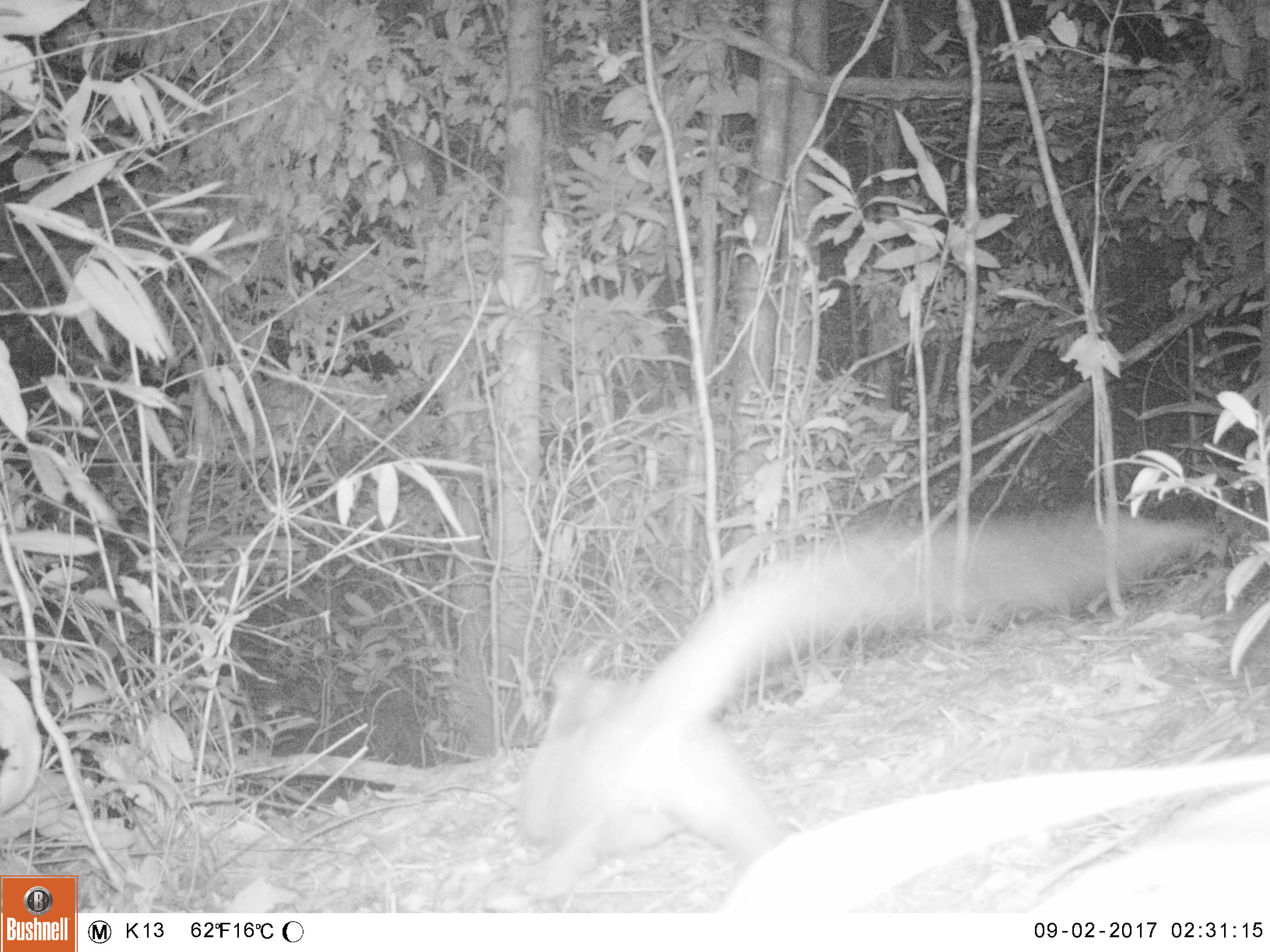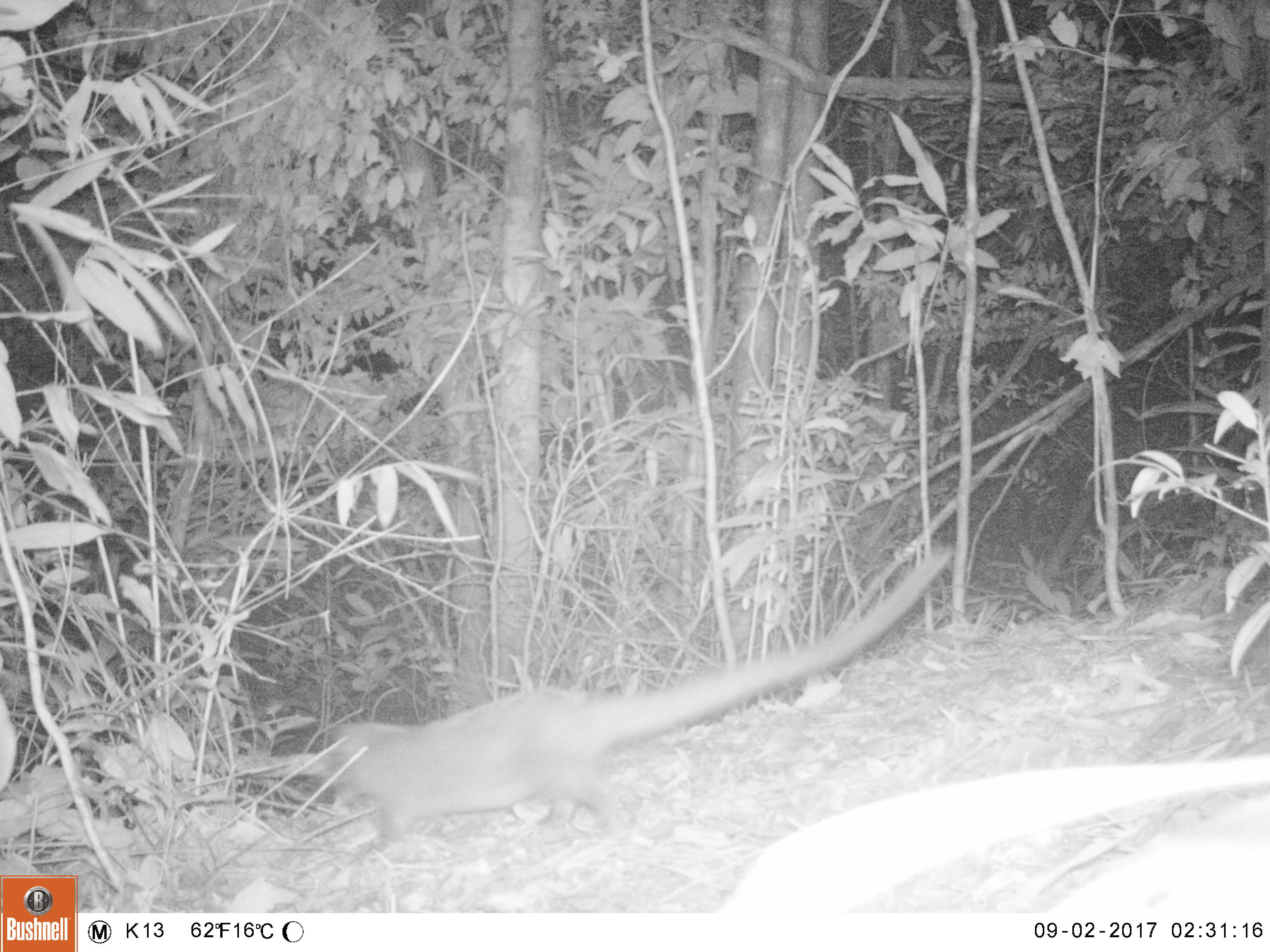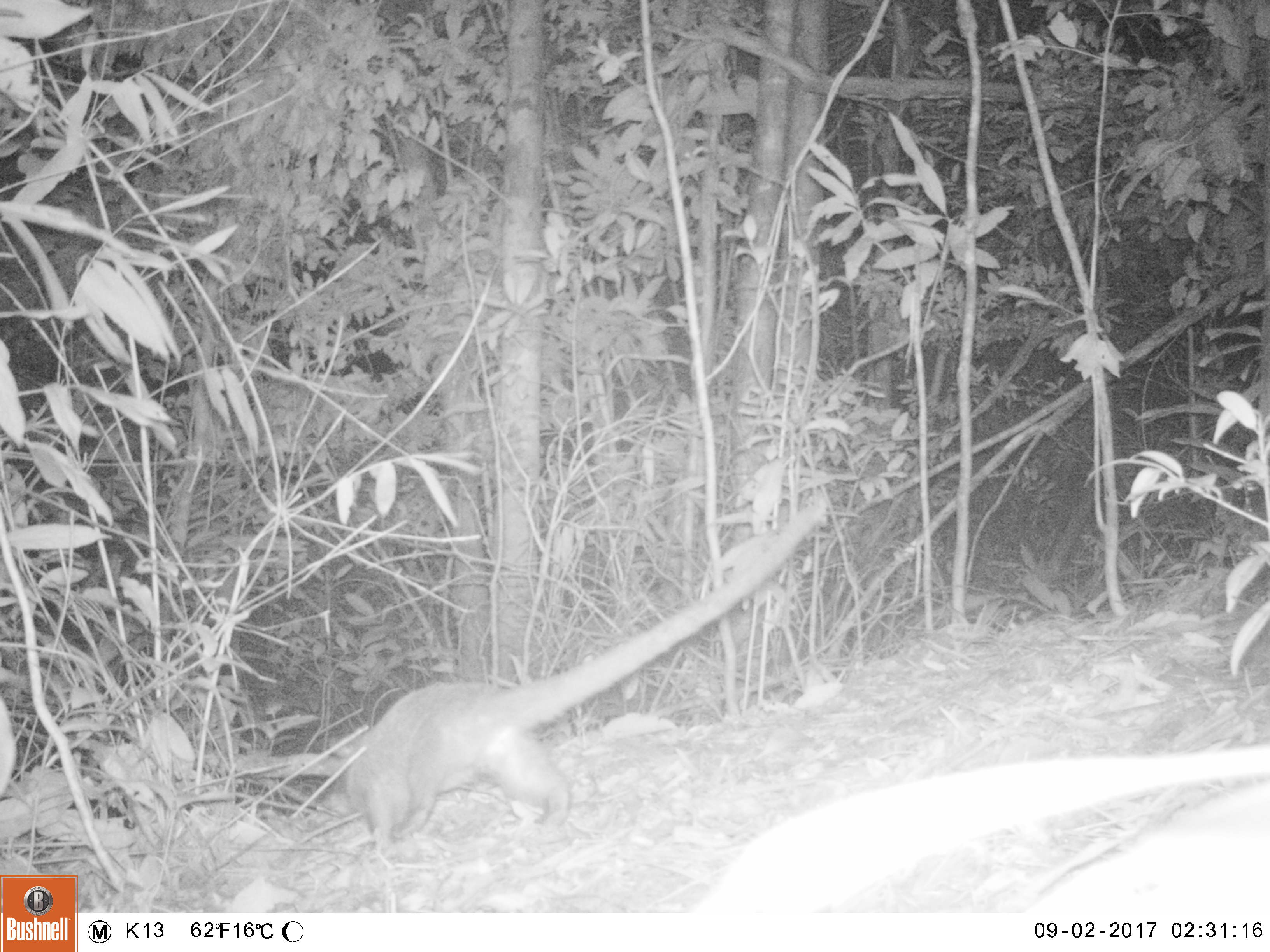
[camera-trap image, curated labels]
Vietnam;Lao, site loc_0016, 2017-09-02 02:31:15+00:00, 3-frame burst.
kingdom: Animalia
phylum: Chordata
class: Mammalia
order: Carnivora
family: Viverridae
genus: Paguma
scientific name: Paguma larvata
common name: masked palm civet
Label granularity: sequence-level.